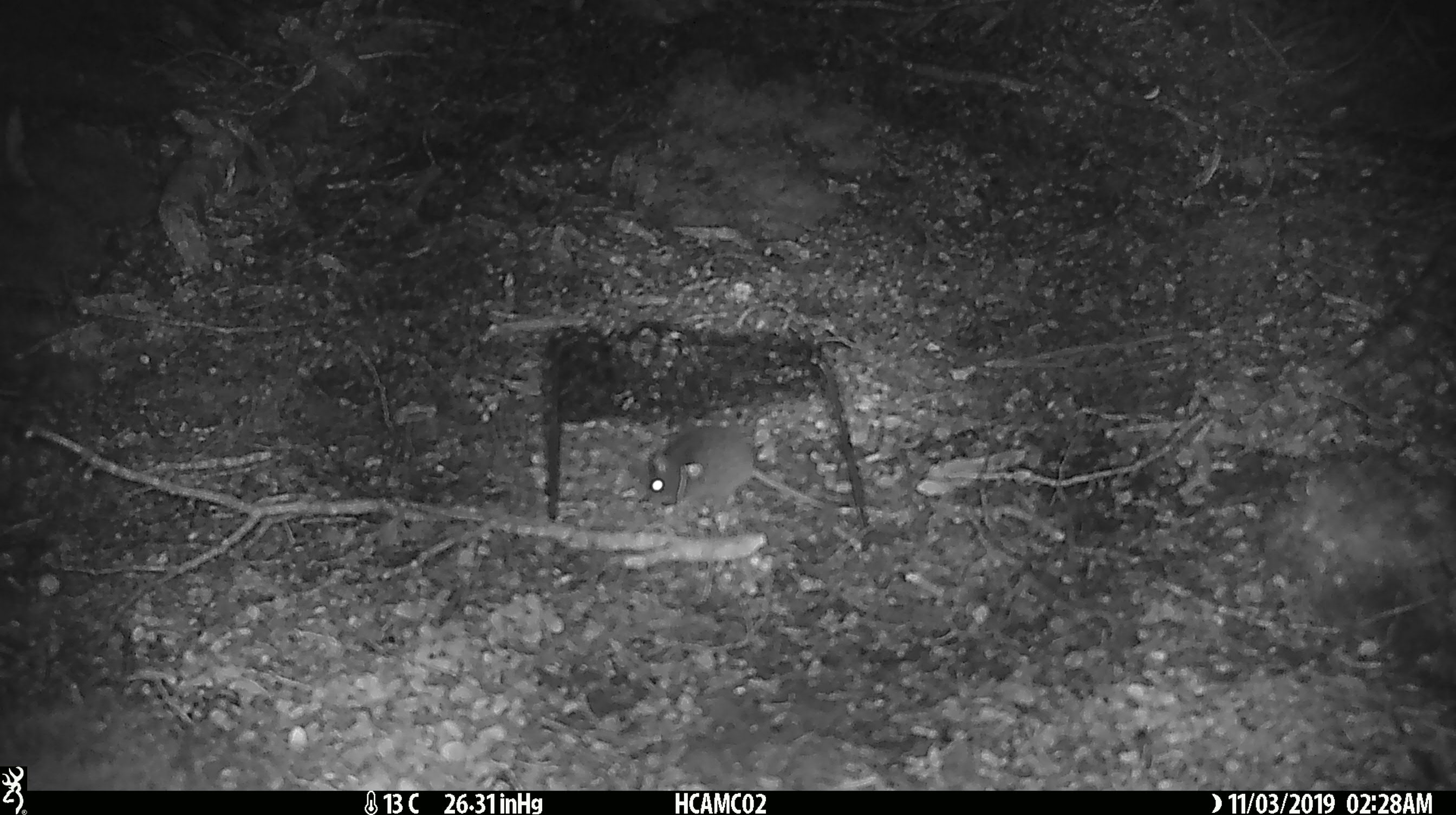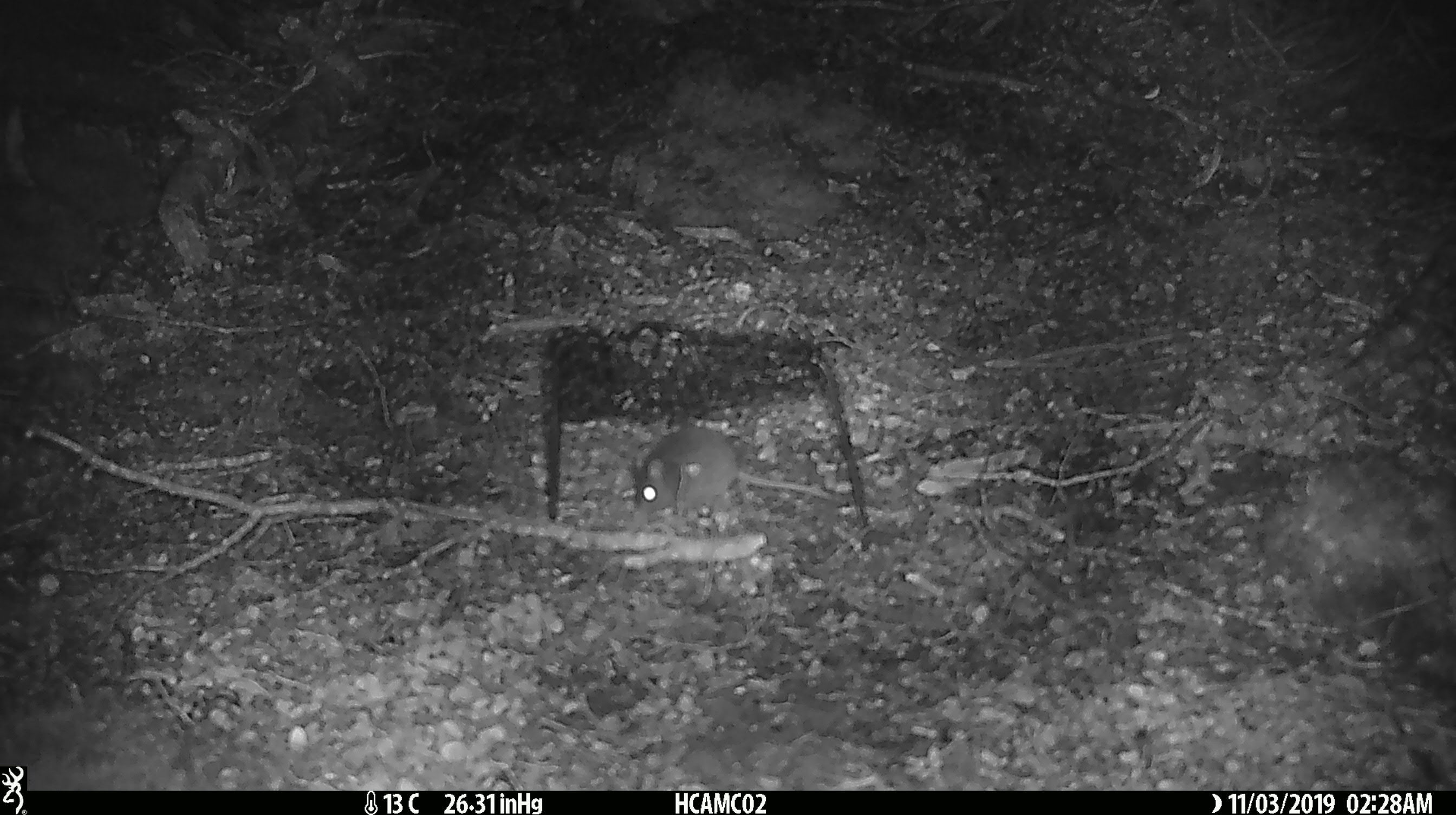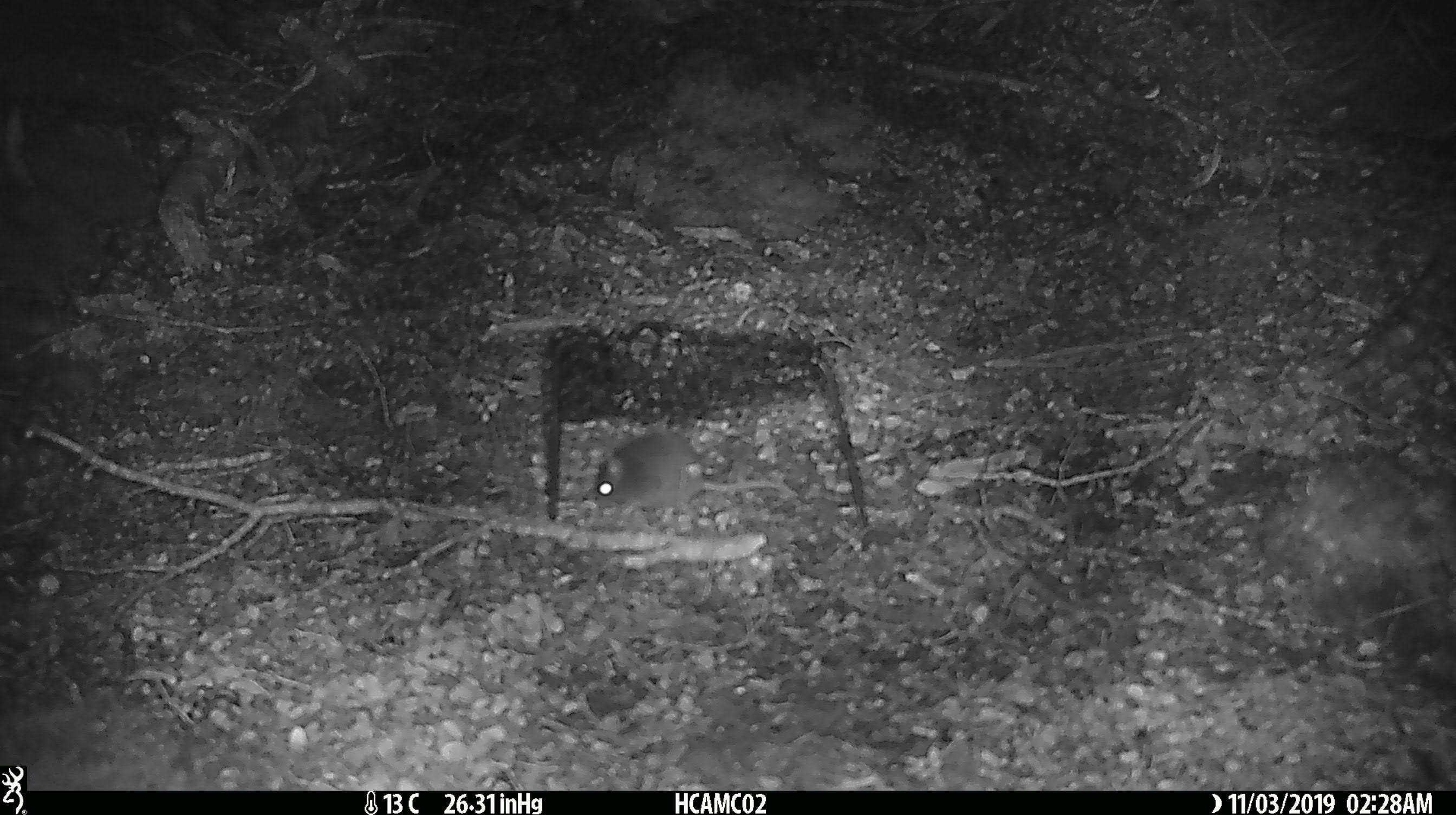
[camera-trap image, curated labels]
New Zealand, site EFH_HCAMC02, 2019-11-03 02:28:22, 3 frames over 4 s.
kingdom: Animalia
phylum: Chordata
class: Mammalia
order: Rodentia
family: Muridae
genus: Mus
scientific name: Mus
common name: mouse